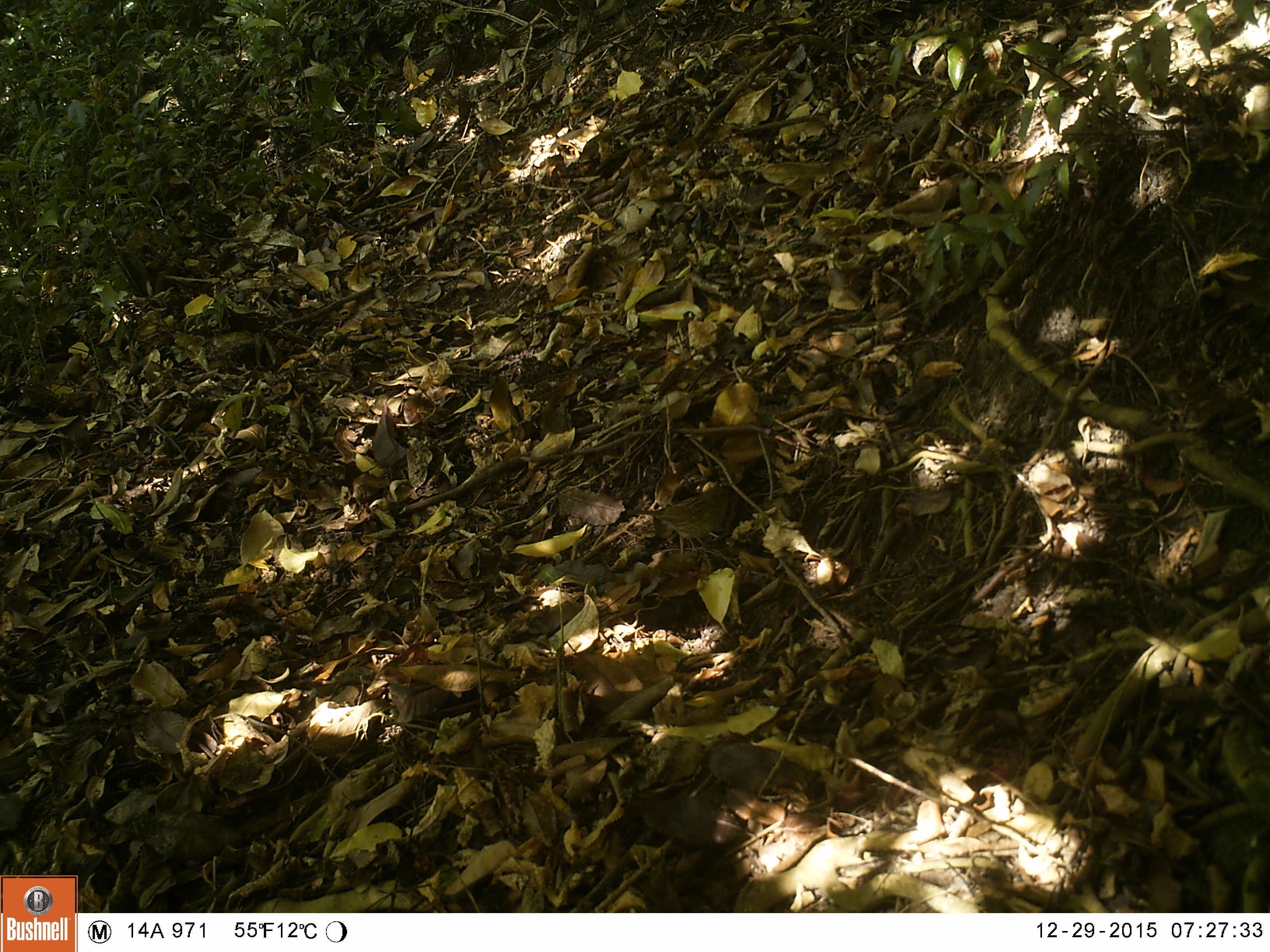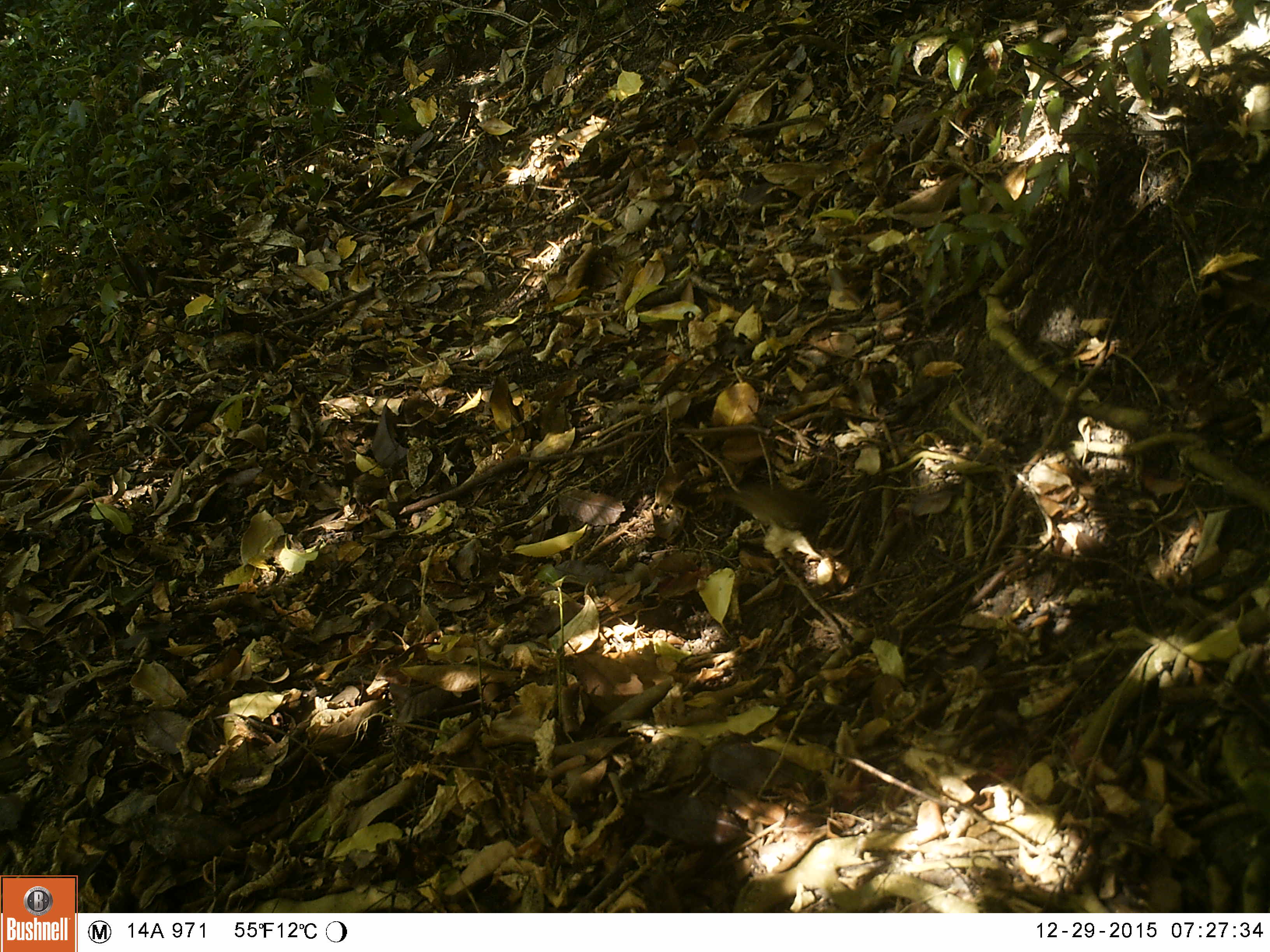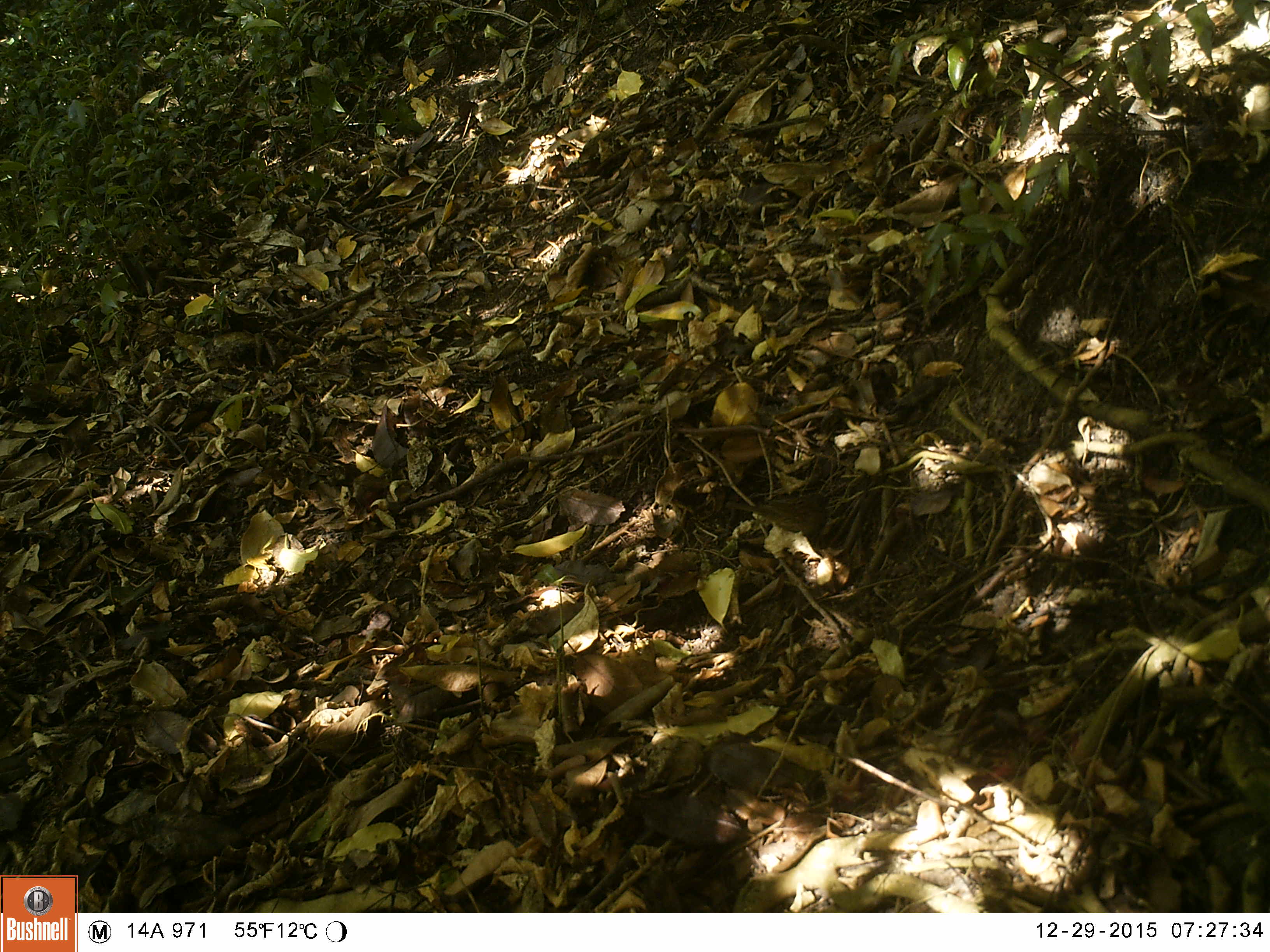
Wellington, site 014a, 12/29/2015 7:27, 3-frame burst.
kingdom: Animalia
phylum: Chordata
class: Aves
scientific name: Aves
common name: bird